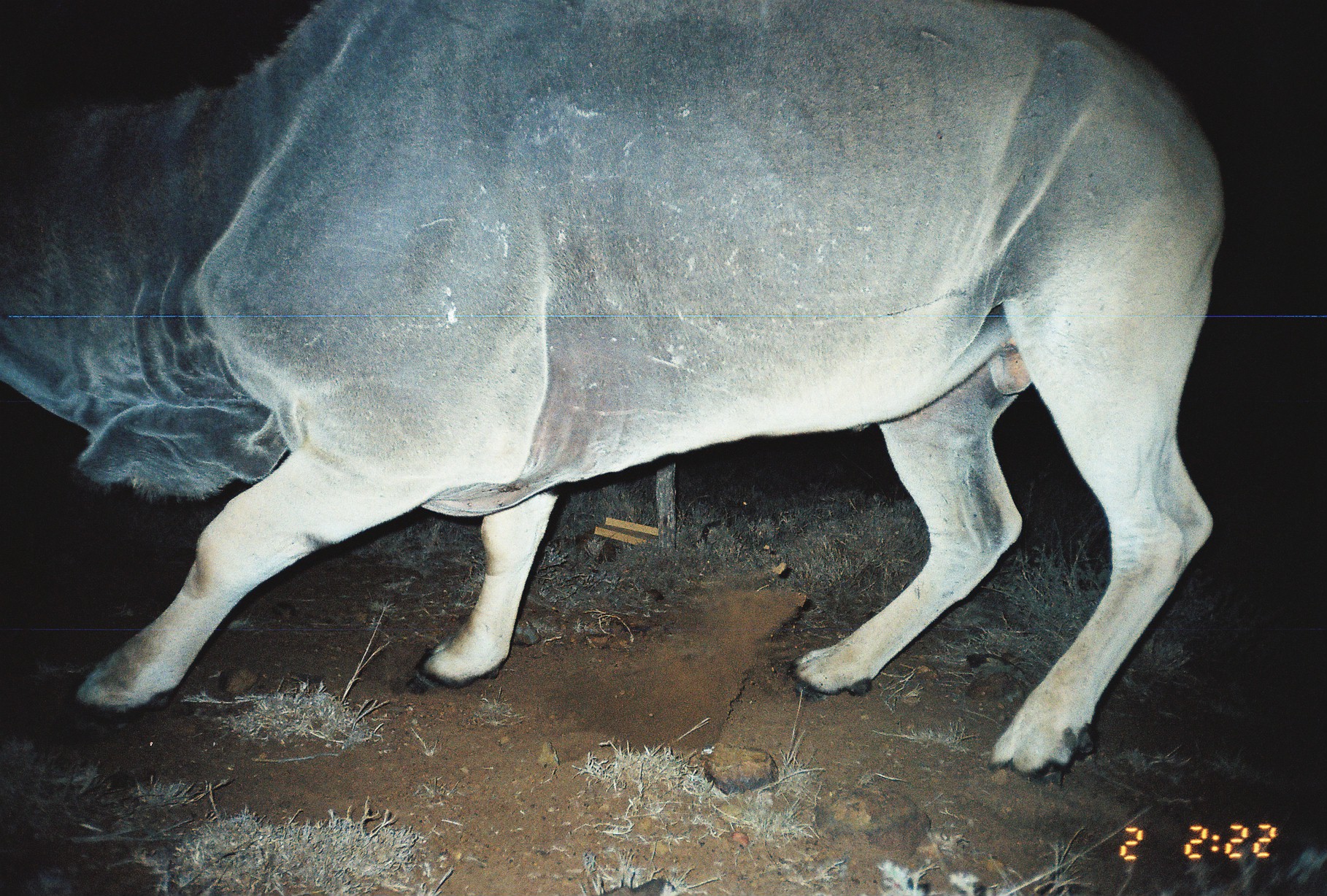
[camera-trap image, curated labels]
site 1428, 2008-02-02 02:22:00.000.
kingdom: Animalia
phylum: Chordata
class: Mammalia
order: Artiodactyla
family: Bovidae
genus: Tragelaphus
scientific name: Tragelaphus oryx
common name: eland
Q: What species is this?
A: Tragelaphus oryx (eland).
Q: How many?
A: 1.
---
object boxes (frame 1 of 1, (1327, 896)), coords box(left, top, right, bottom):
tragelaphus oryx: box(2, 1, 1226, 782)